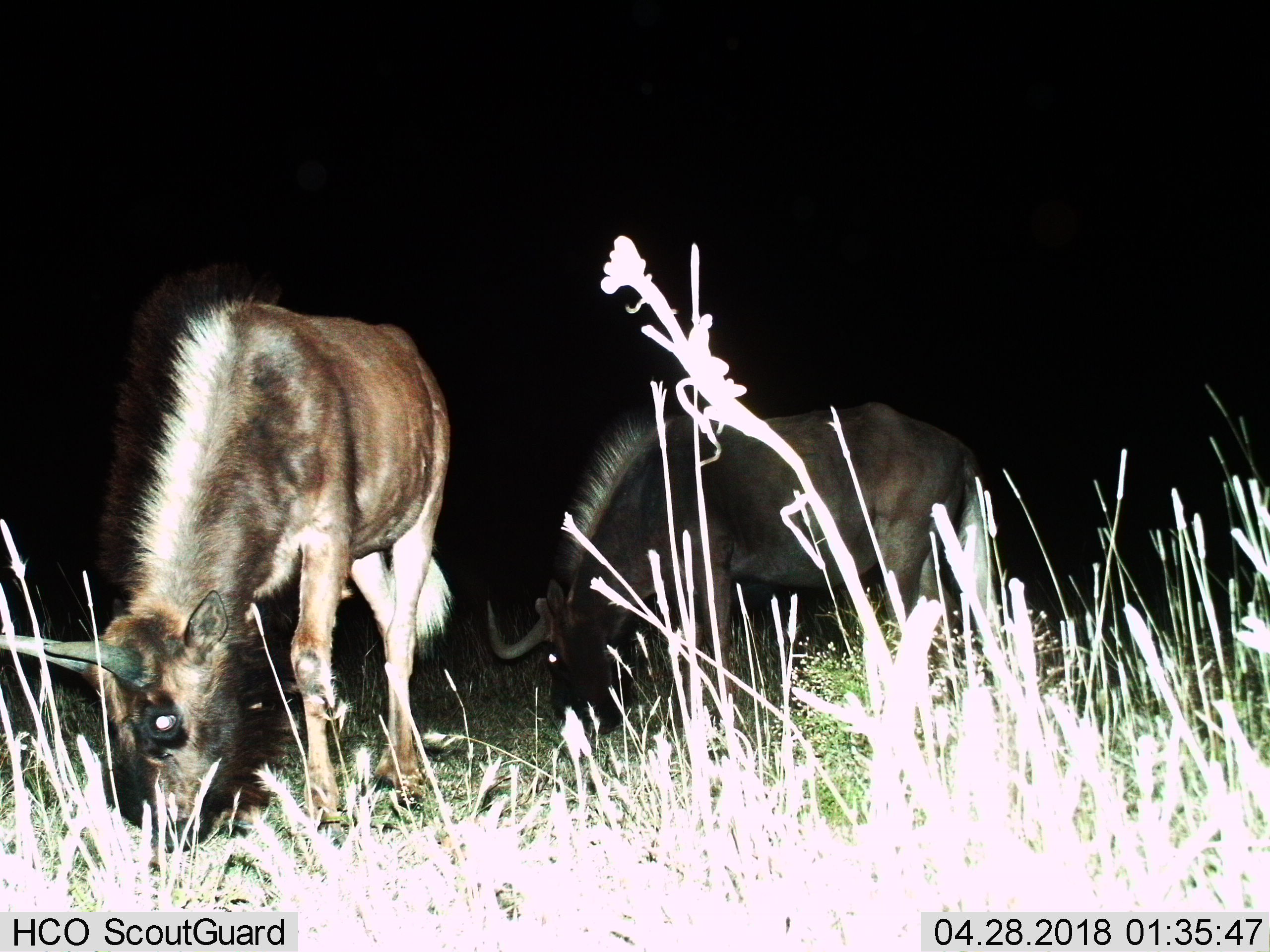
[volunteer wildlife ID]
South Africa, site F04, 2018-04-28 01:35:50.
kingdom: Animalia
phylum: Chordata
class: Mammalia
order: Artiodactyla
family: Bovidae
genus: Connochaetes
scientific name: Connochaetes gnou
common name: black wildebeest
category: wildebeestblack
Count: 2.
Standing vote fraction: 14%.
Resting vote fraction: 0%.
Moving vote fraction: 14%.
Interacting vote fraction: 14%.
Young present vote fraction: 29%.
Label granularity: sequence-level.